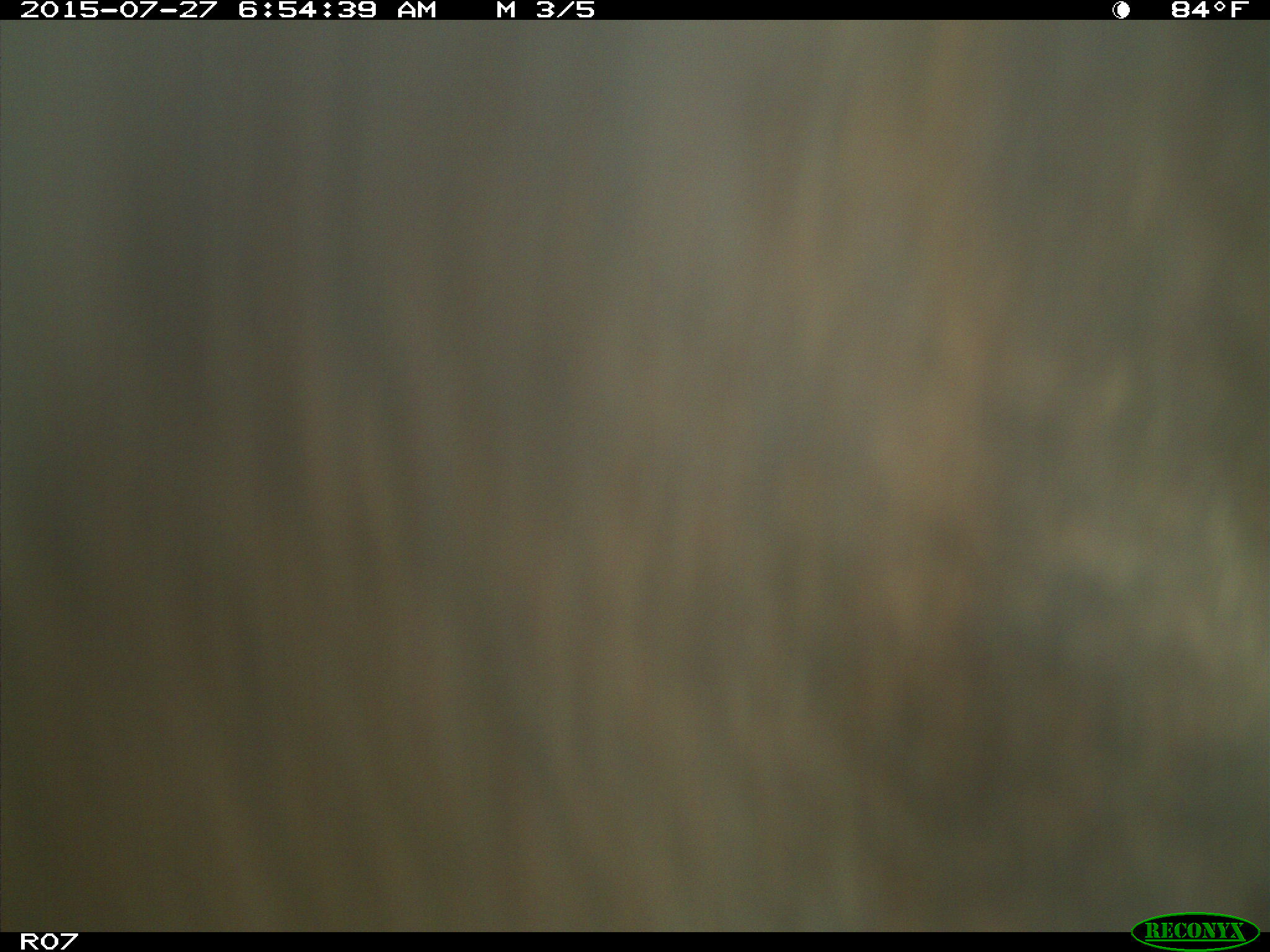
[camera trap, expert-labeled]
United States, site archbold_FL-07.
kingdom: Animalia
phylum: Chordata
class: Mammalia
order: Artiodactyla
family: Bovidae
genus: Bos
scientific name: Bos taurus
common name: domestic cow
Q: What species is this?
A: Bos taurus (domestic cow).